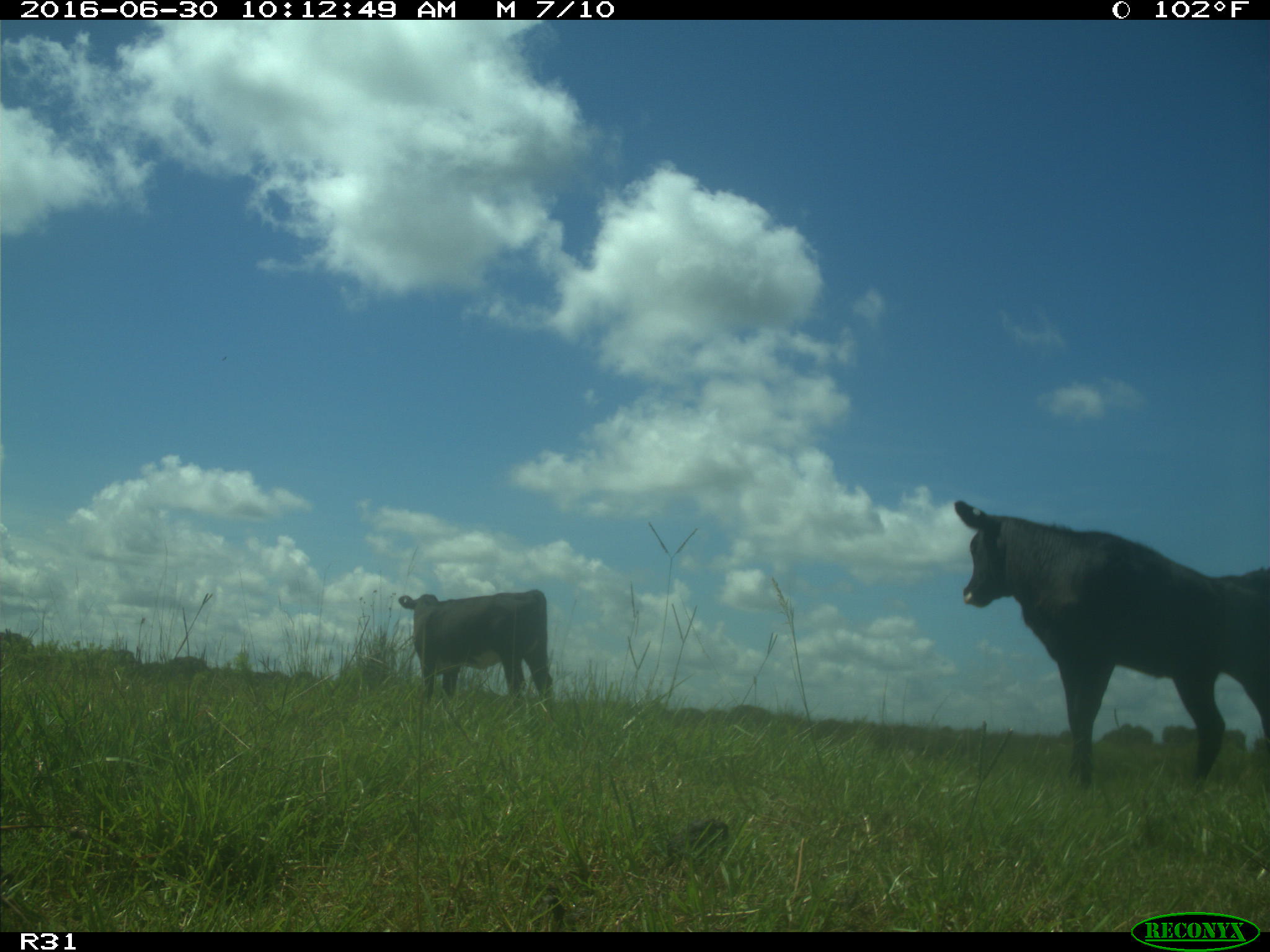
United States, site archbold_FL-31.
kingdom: Animalia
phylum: Chordata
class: Mammalia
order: Artiodactyla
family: Bovidae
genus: Bos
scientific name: Bos taurus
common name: domestic cow